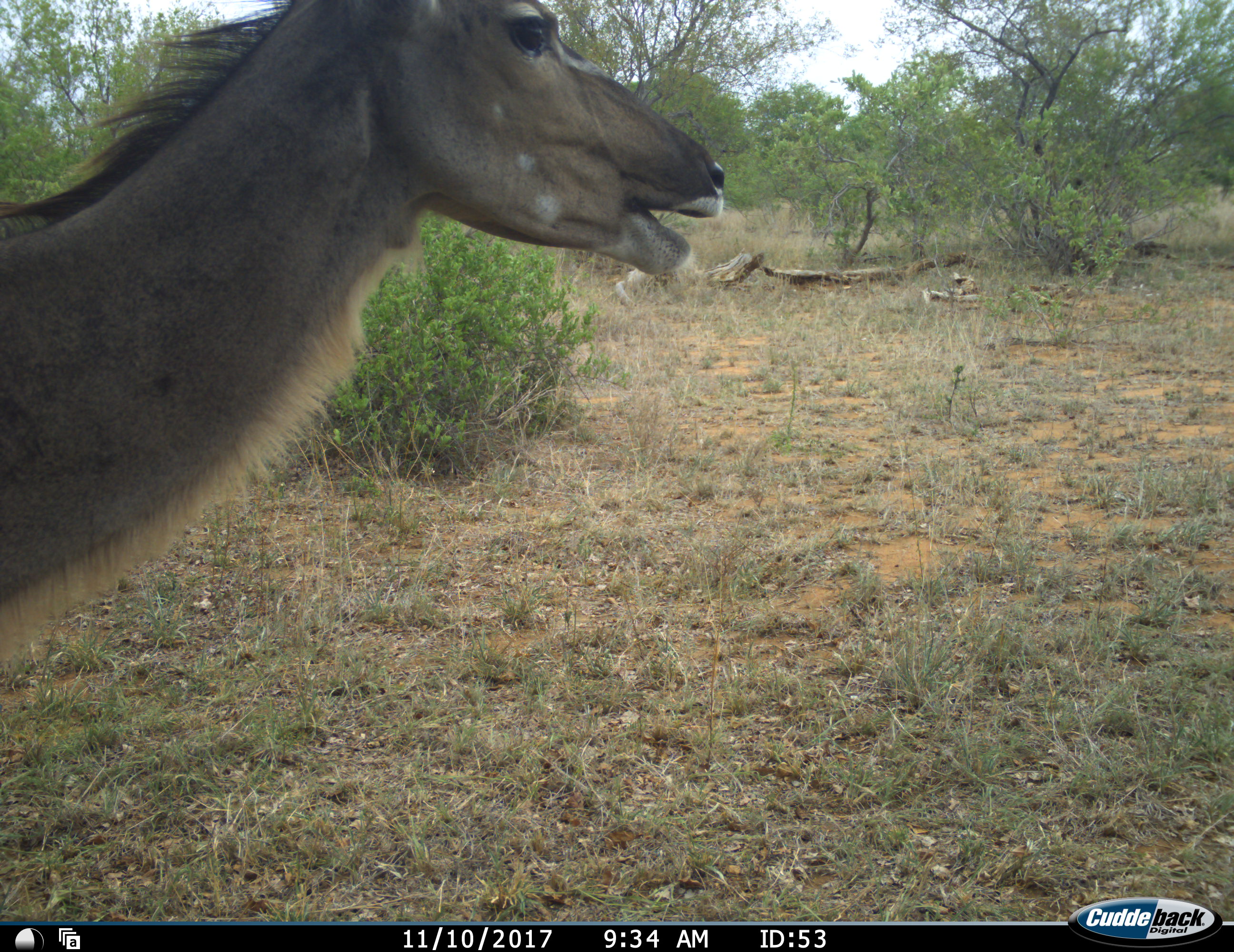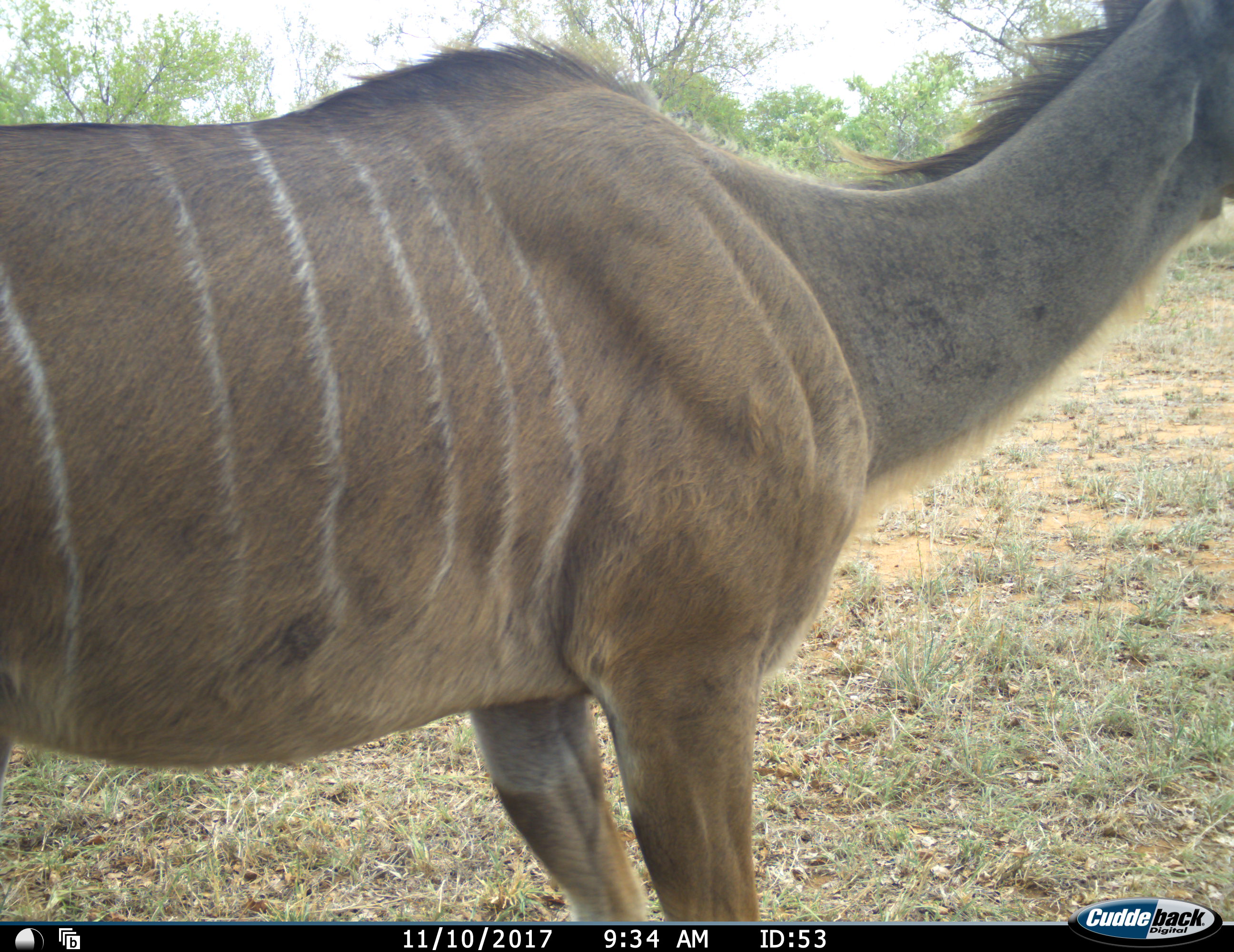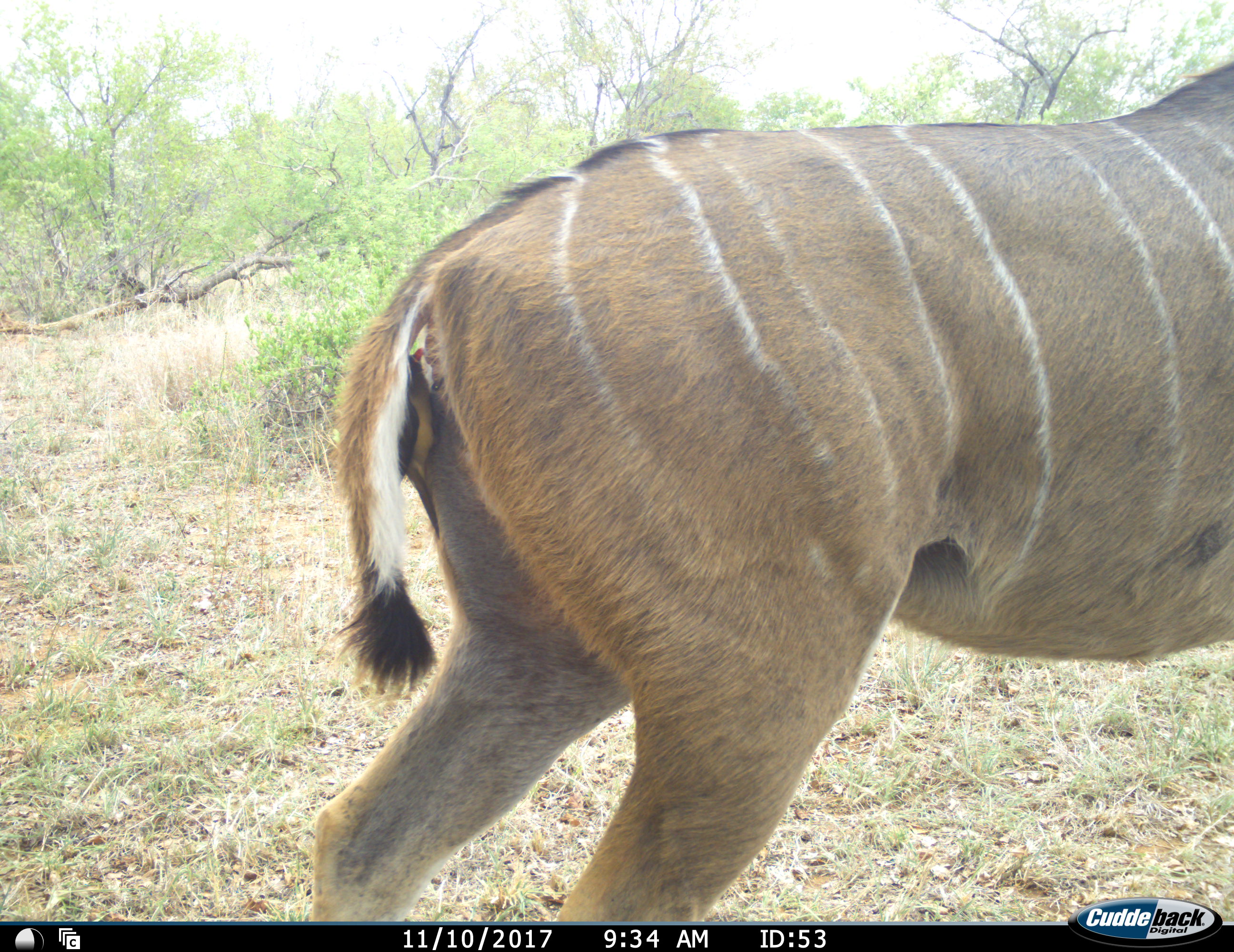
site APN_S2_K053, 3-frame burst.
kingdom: Animalia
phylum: Chordata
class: Mammalia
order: Artiodactyla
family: Bovidae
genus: Tragelaphus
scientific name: Tragelaphus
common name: kudu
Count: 1.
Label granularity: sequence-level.